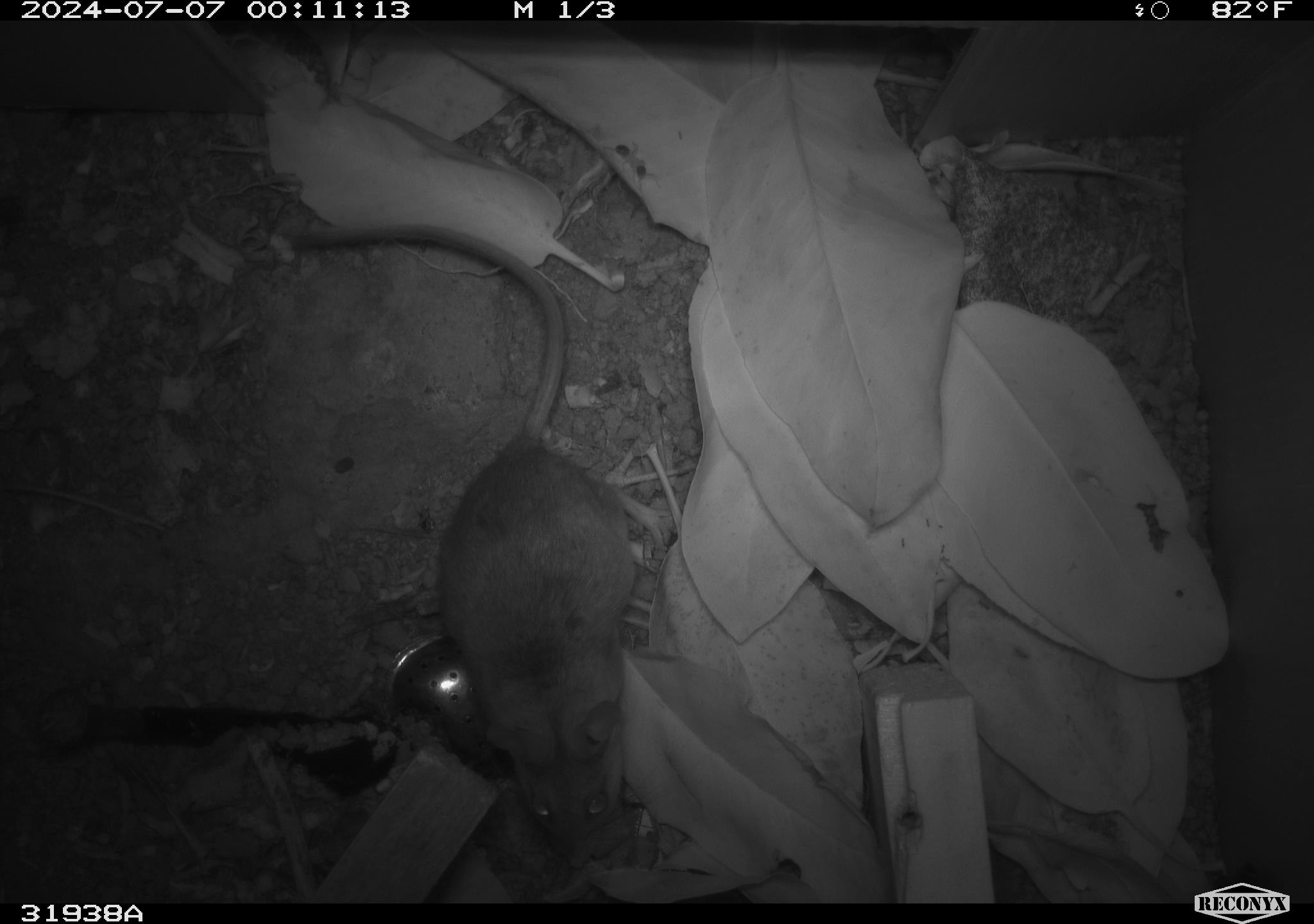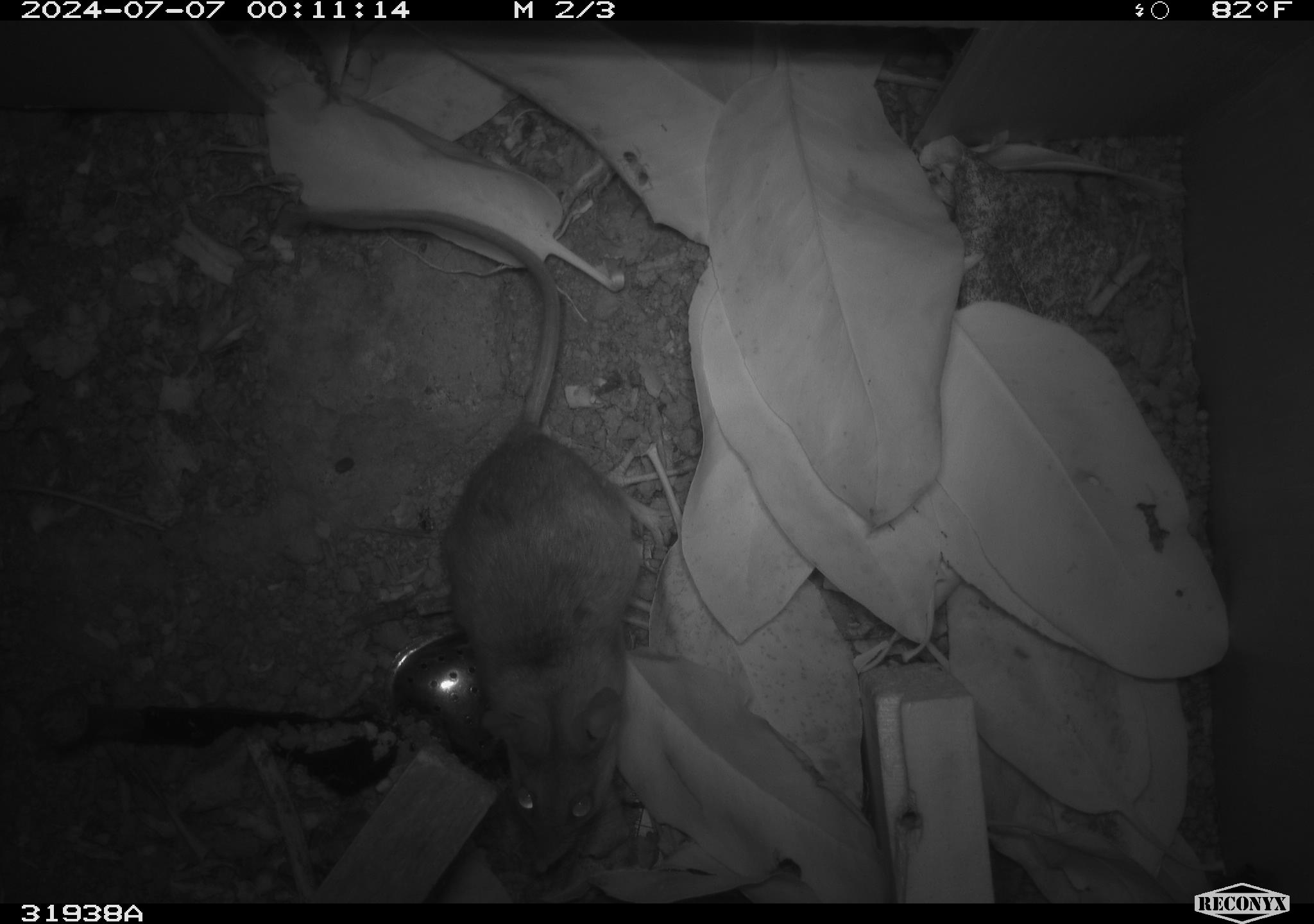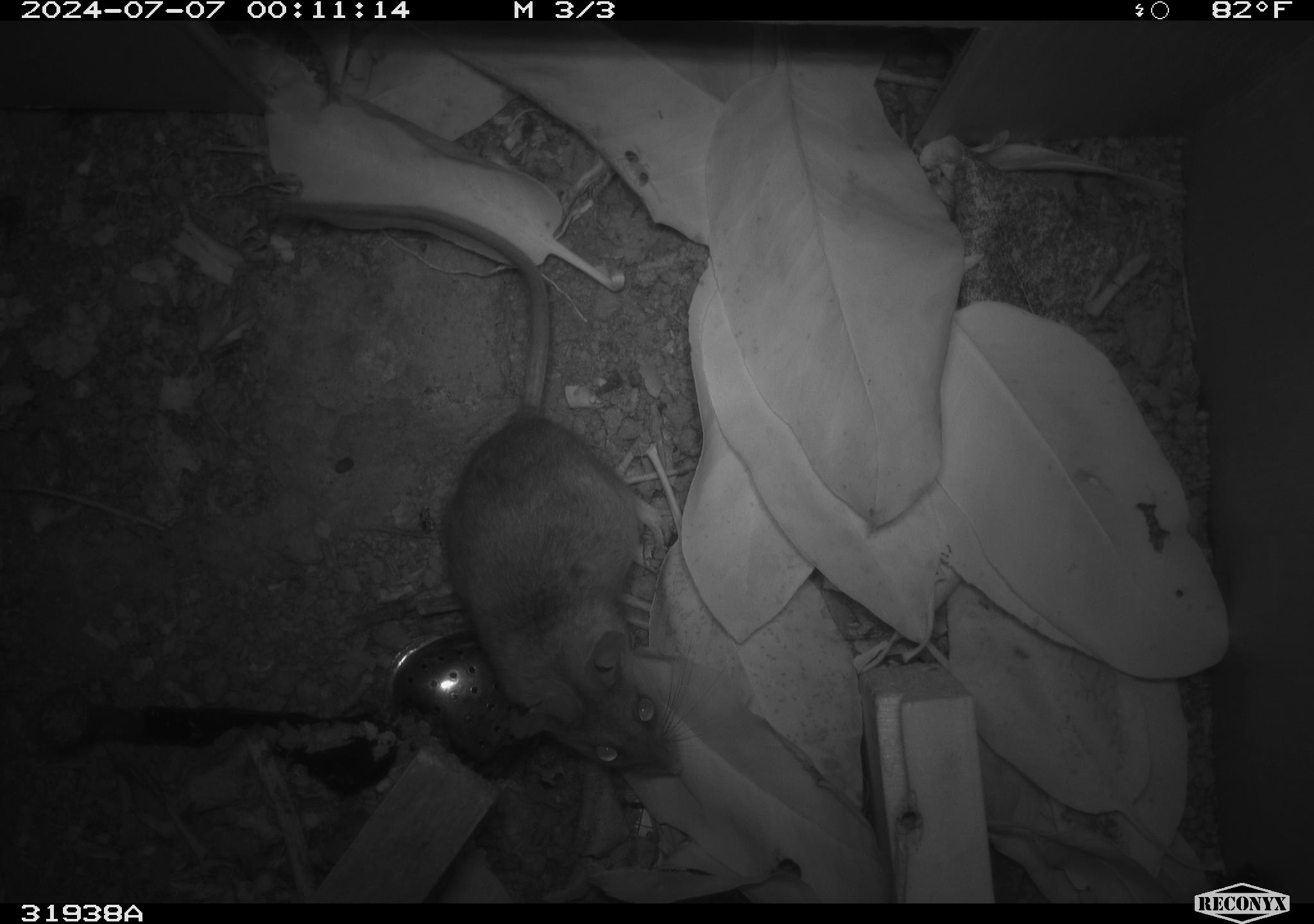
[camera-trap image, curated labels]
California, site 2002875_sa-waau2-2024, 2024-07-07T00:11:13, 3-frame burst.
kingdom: Animalia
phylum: Chordata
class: Mammalia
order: Rodentia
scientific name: Rodentia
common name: rodent